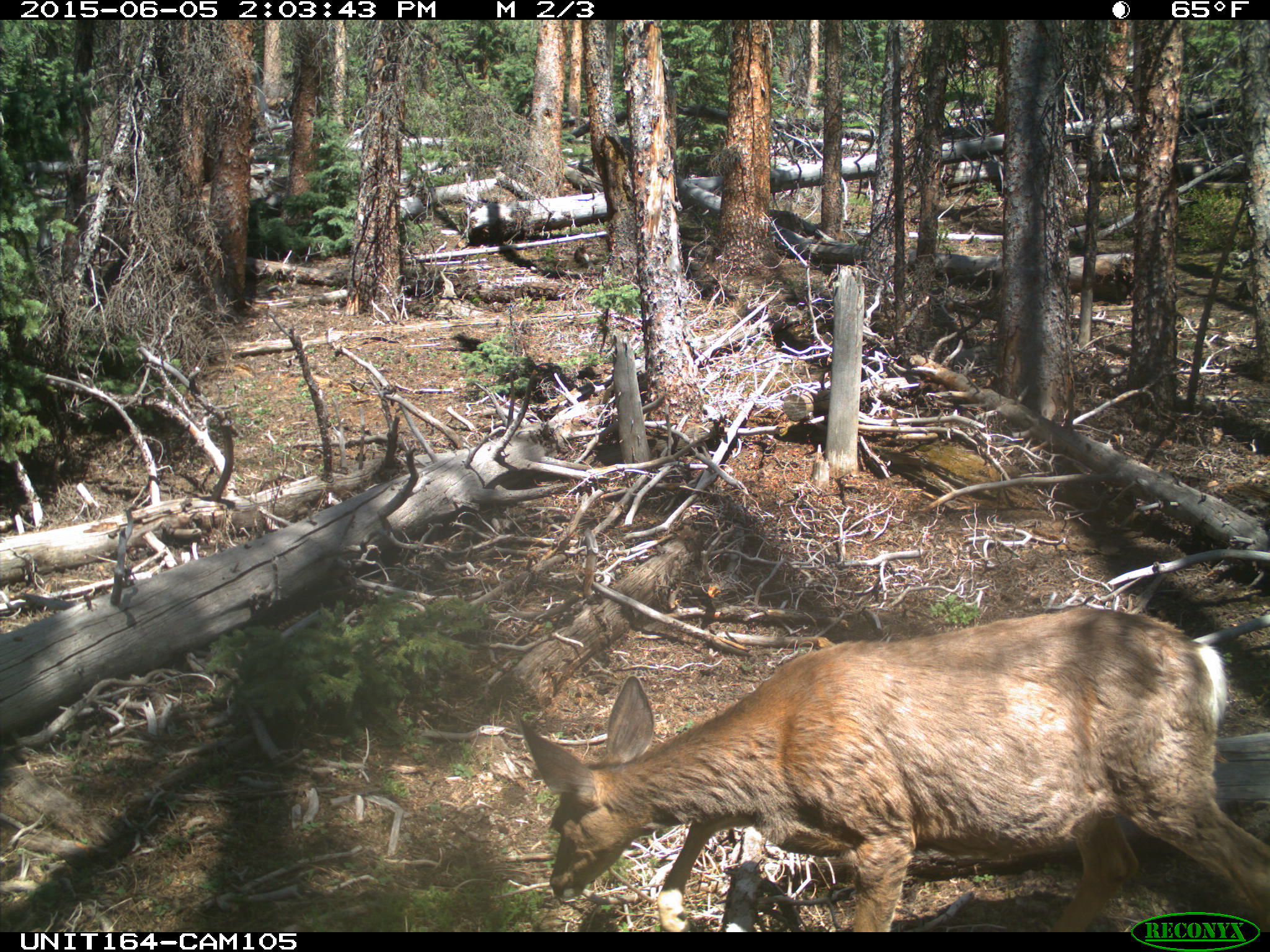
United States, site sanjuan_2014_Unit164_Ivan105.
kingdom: Animalia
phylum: Chordata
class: Mammalia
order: Artiodactyla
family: Cervidae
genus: Odocoileus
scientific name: Odocoileus hemionus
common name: mule deer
Odocoileus hemionus (mule deer).